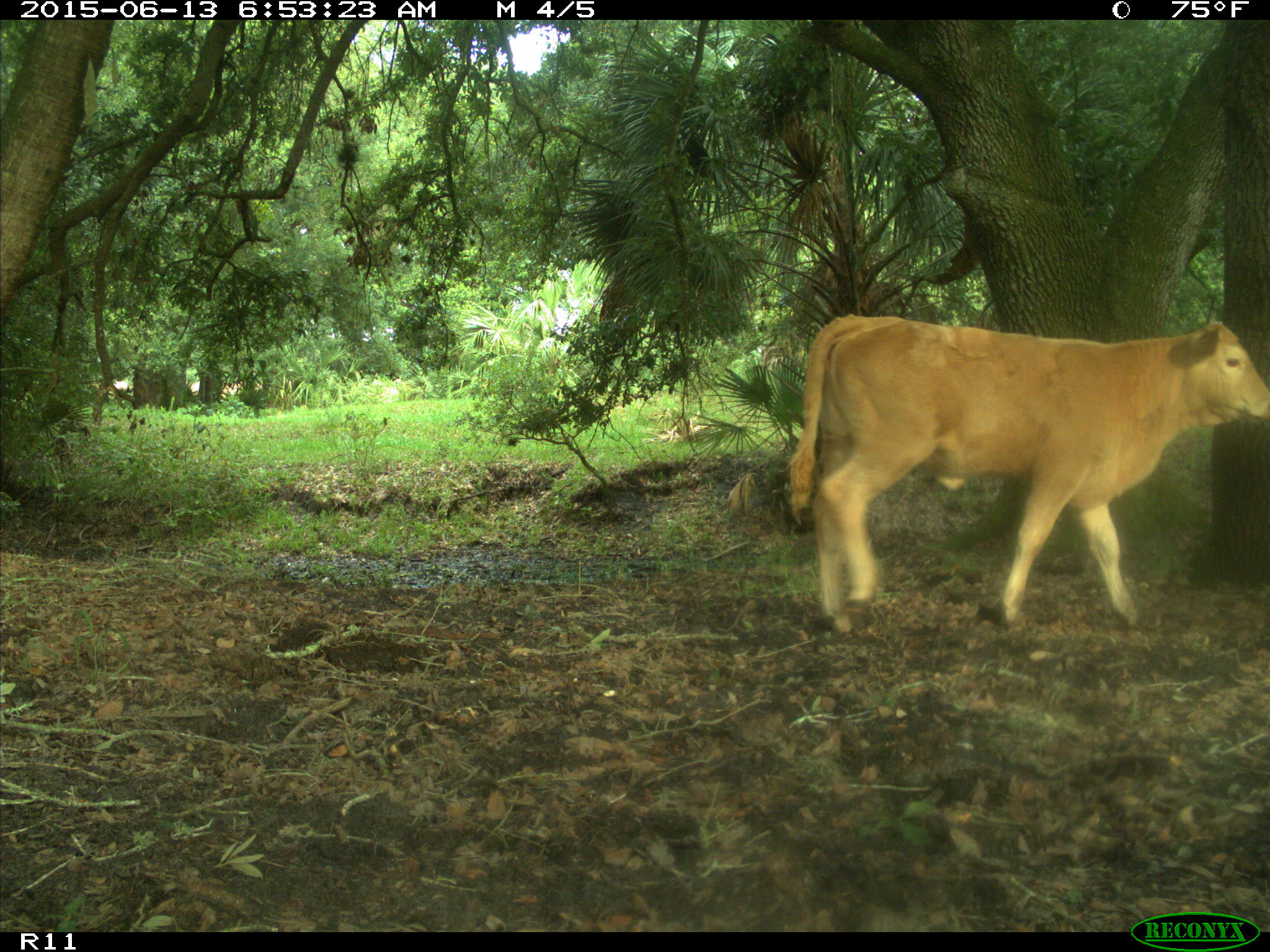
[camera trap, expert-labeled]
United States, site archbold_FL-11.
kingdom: Animalia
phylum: Chordata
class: Mammalia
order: Artiodactyla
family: Bovidae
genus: Bos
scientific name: Bos taurus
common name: domestic cow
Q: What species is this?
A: Bos taurus (domestic cow).